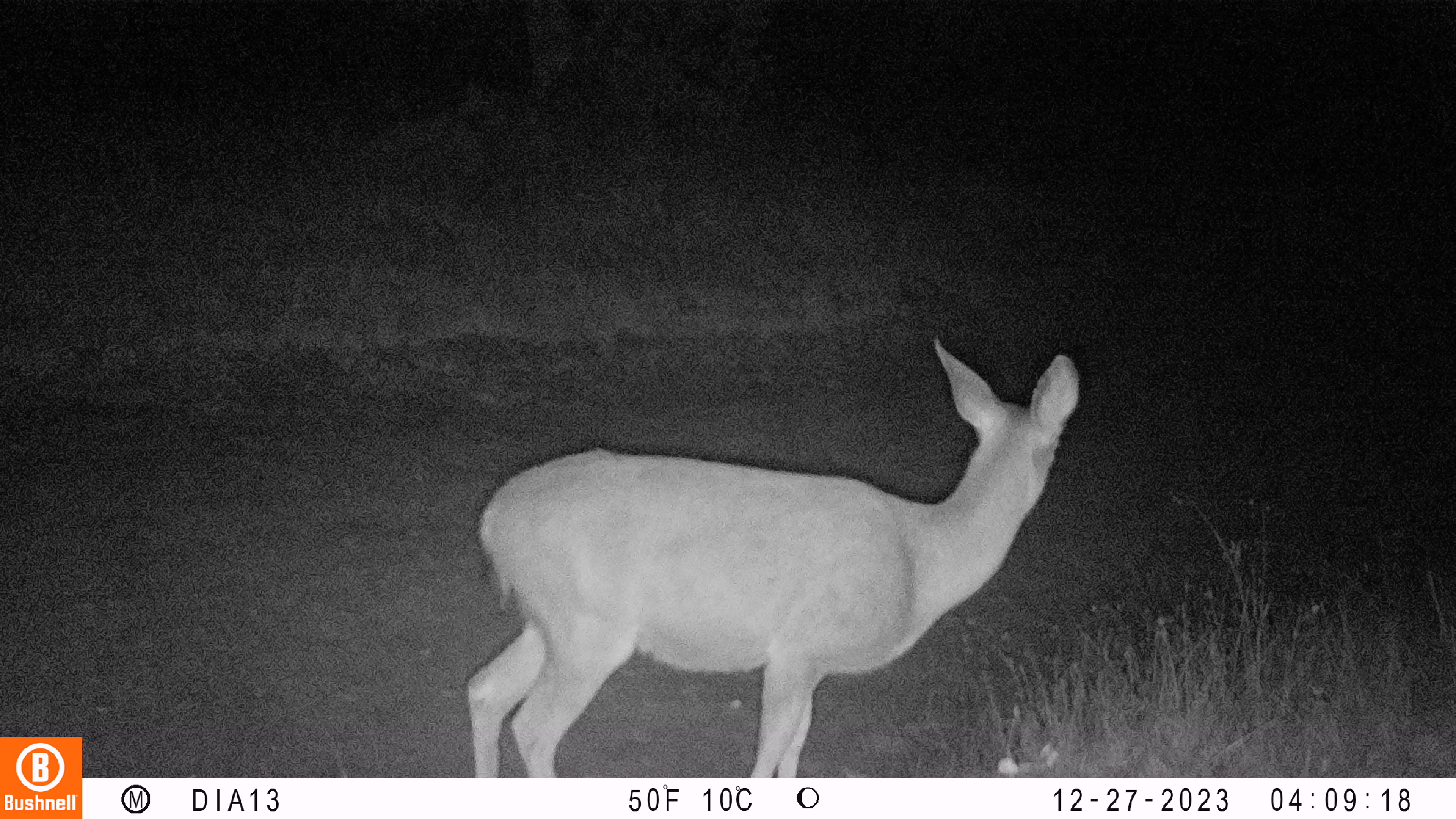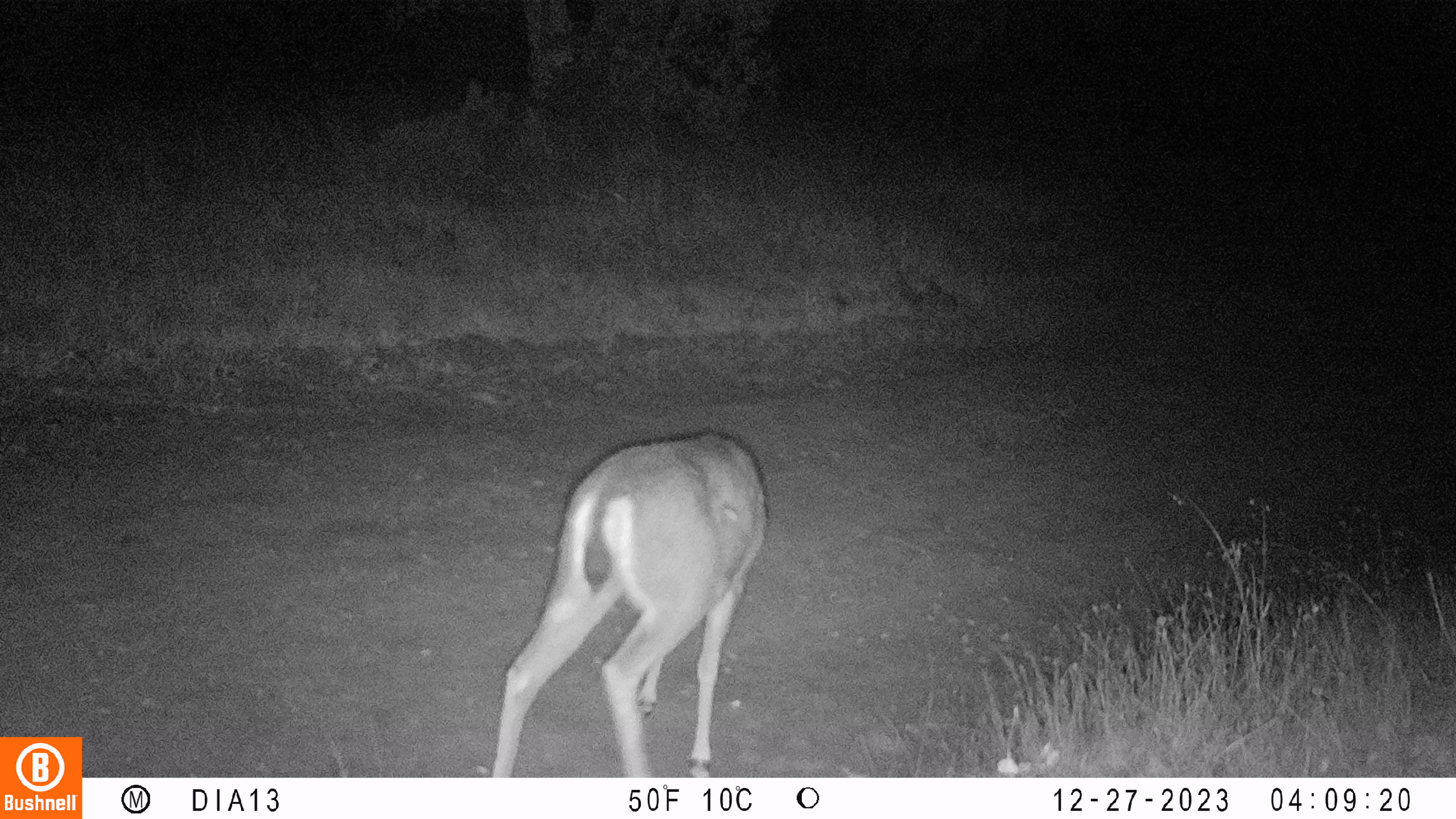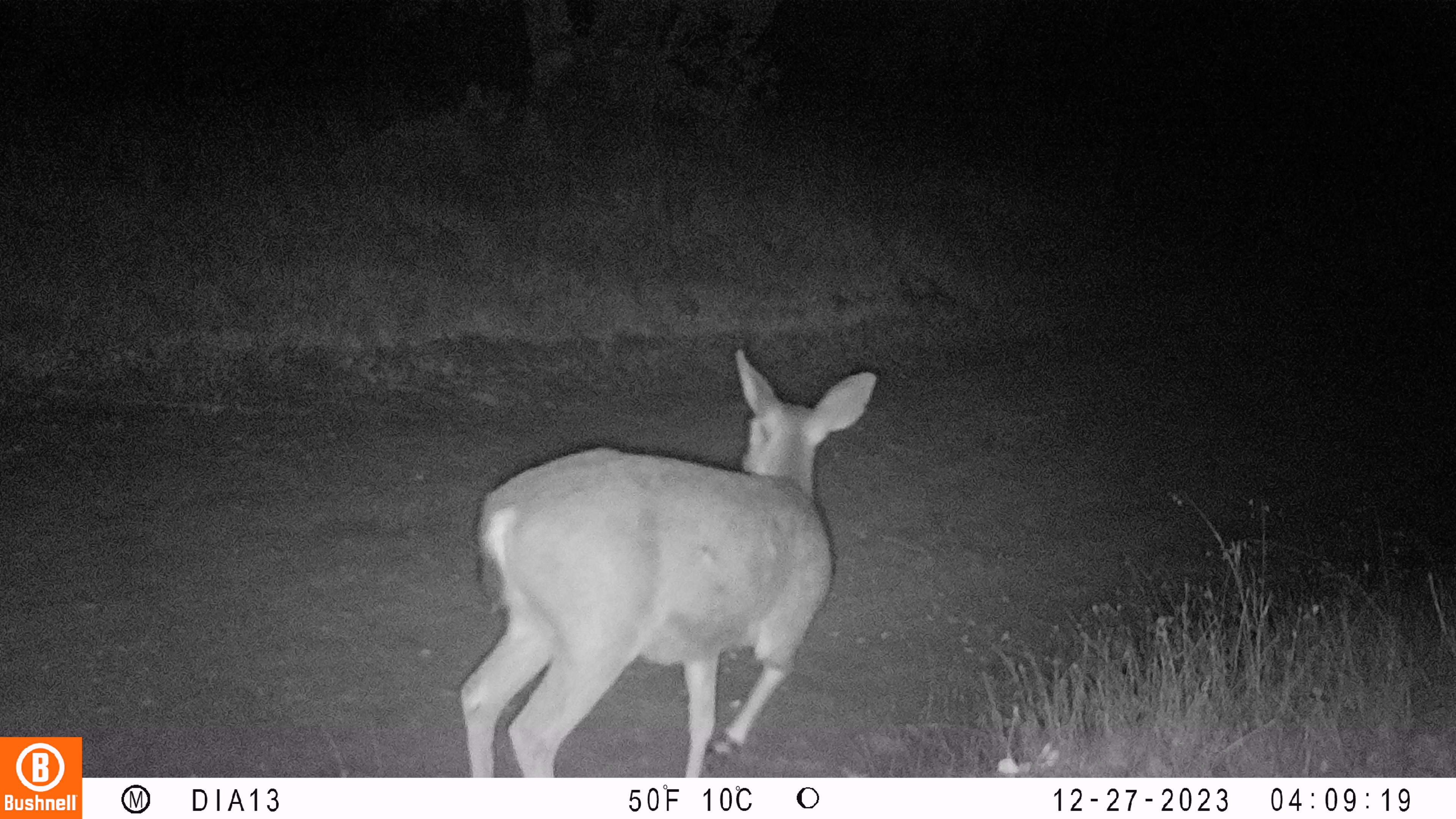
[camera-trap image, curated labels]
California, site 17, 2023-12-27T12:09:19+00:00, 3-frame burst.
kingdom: Animalia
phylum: Chordata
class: Mammalia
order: Artiodactyla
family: Cervidae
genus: Odocoileus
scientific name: Odocoileus hemionus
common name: mule deer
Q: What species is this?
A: Mule deer (Odocoileus hemionus).